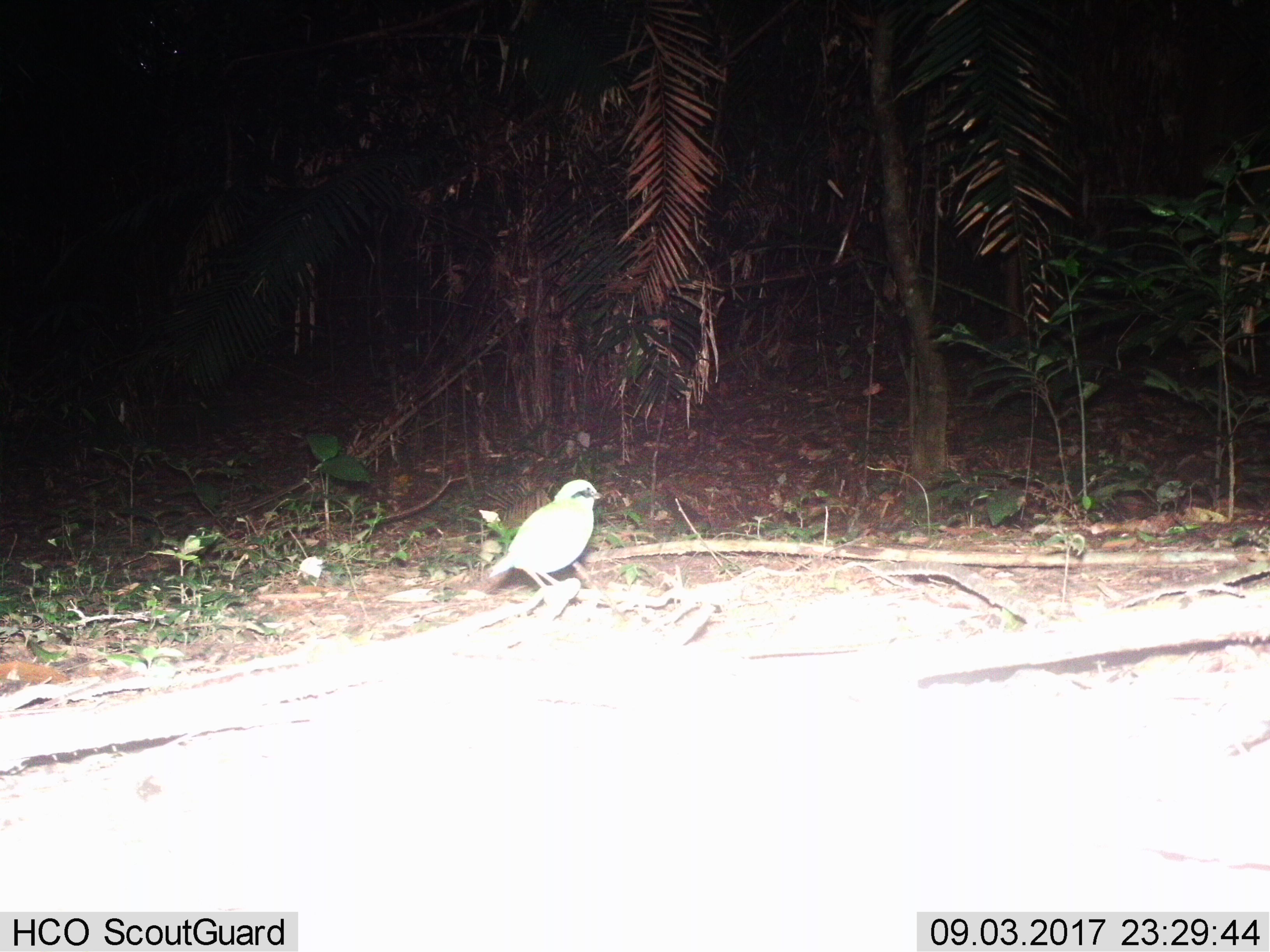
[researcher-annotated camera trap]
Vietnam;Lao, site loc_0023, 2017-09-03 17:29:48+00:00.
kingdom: Animalia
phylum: Chordata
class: Aves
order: Passeriformes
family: Pittidae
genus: Pitta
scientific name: Pitta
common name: typical pittas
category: unidentified pitta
Unidentified pitta (typical pittas) (Pitta). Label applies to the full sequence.